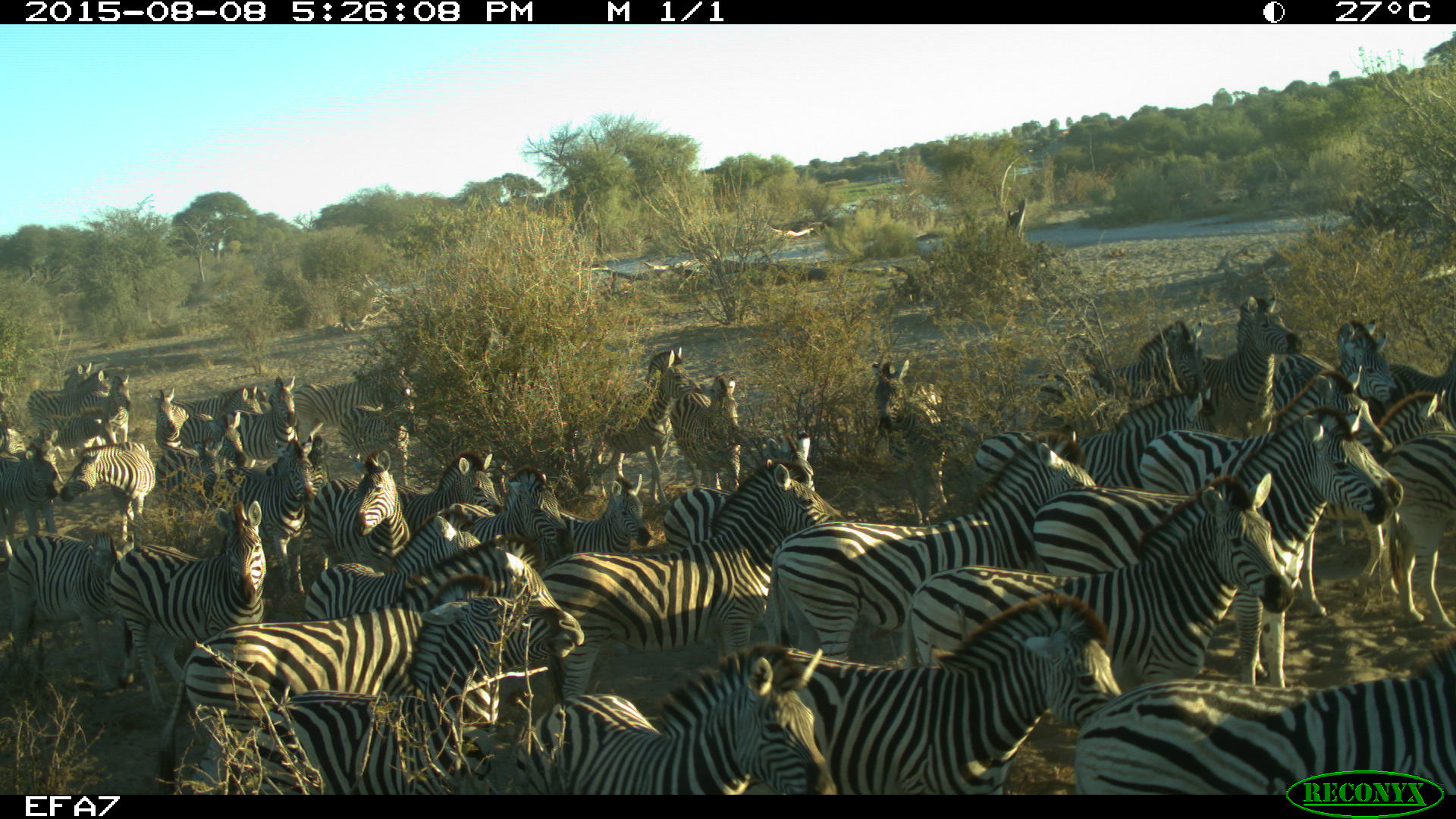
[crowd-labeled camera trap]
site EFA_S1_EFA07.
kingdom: Animalia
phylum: Chordata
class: Mammalia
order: Perissodactyla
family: Equidae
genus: Equus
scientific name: Equus quagga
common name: plains zebra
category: zebraplains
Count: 11-50.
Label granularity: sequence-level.